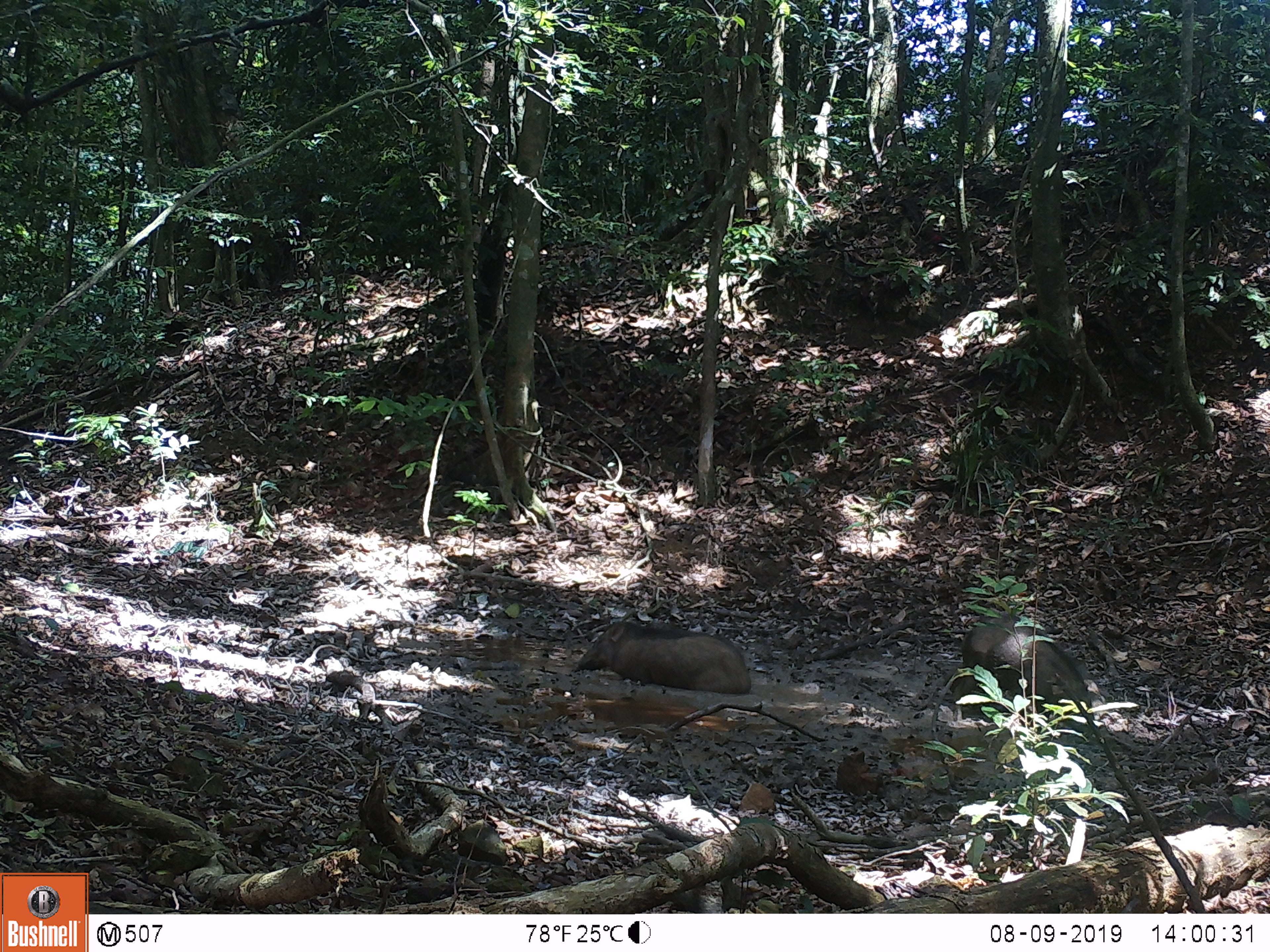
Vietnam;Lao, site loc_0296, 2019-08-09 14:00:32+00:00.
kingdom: Animalia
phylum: Chordata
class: Mammalia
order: Artiodactyla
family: Suidae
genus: Sus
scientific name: Sus scrofa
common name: eurasian wild pig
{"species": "eurasian wild pig (Sus scrofa)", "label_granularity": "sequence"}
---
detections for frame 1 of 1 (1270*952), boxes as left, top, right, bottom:
eurasian wild pig: 951, 613, 1095, 735; 577, 620, 751, 694